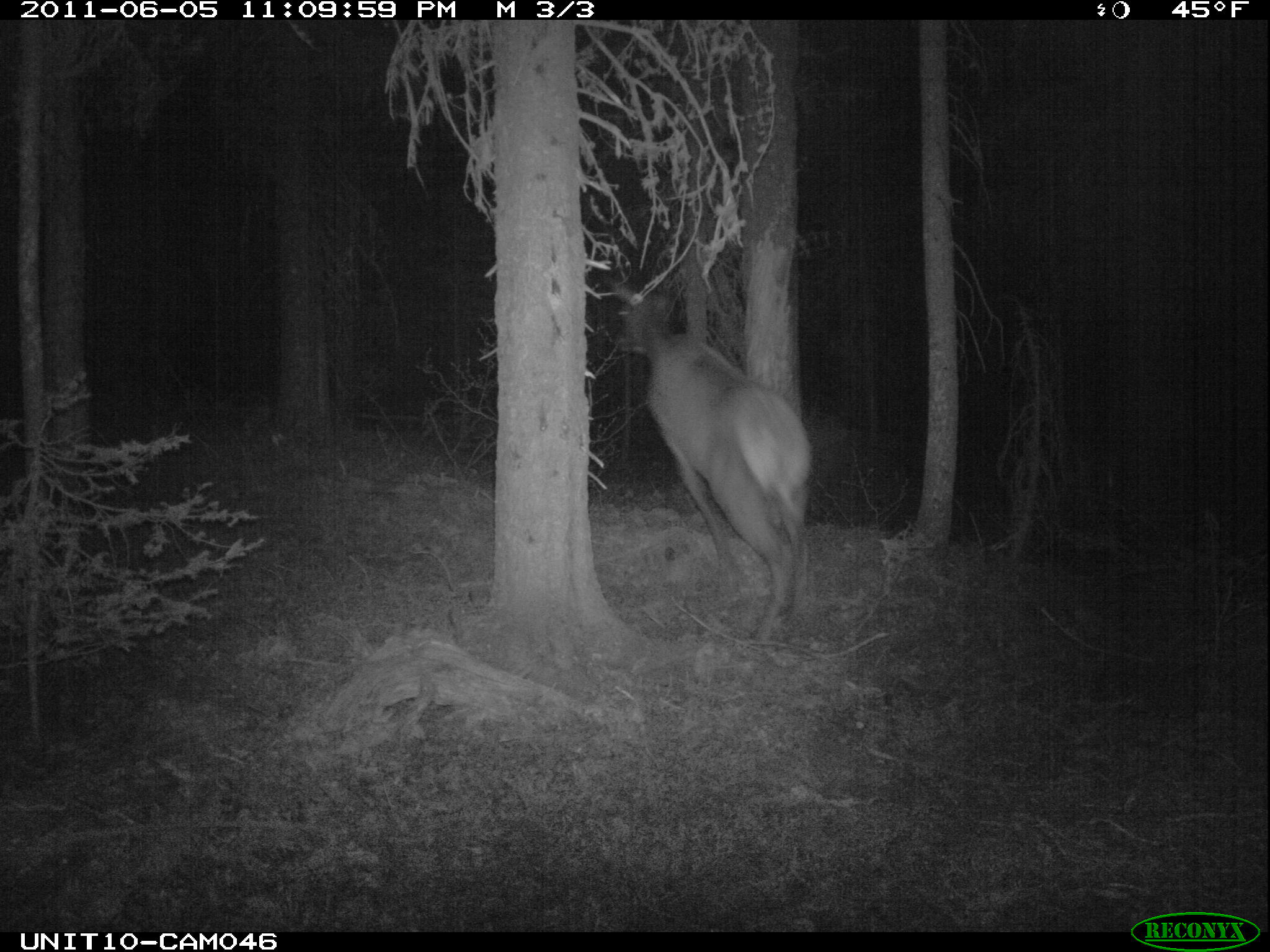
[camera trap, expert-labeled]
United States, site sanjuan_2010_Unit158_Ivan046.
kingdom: Animalia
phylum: Chordata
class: Mammalia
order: Artiodactyla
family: Cervidae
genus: Cervus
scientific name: Cervus elaphus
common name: red deer